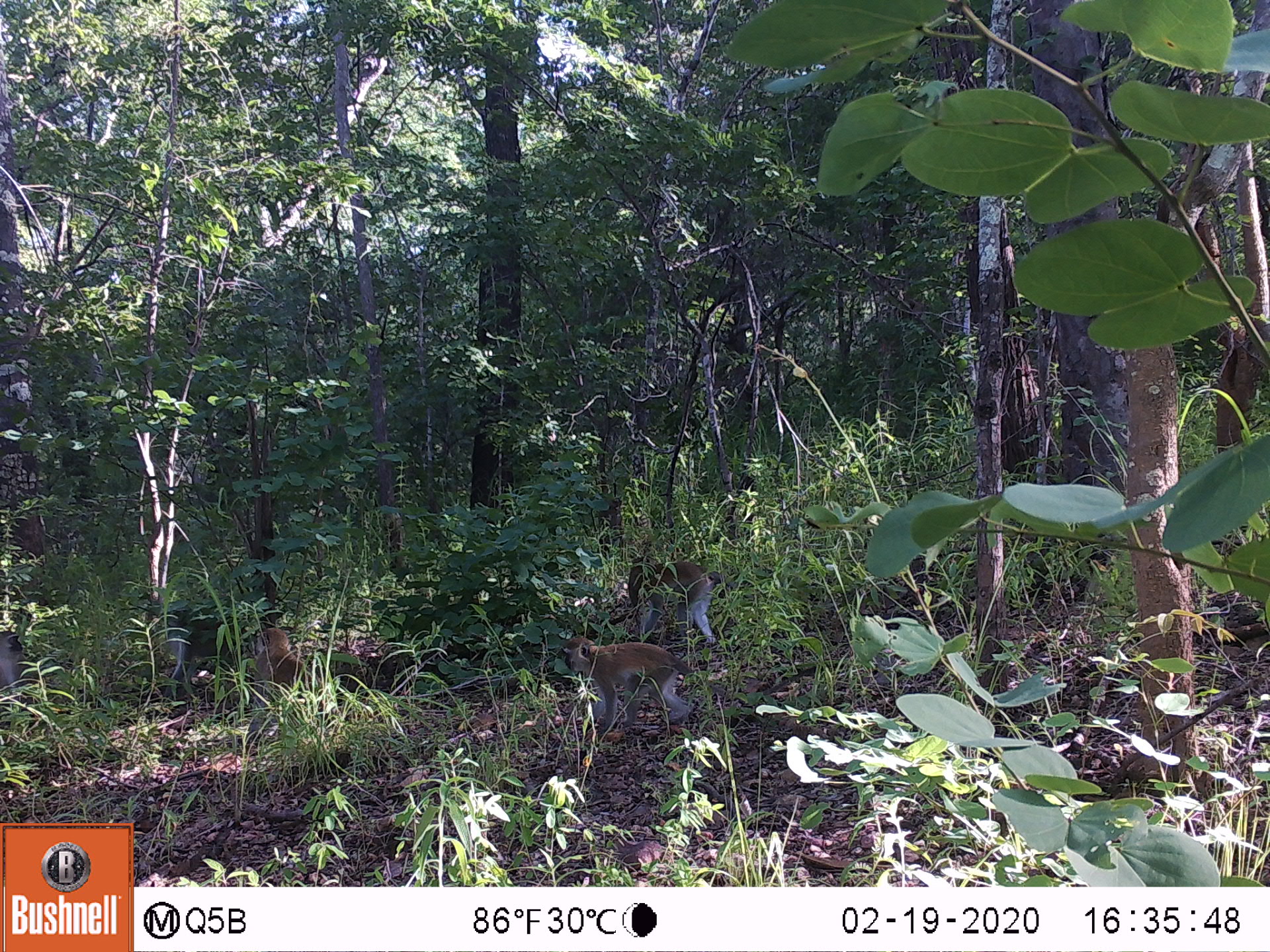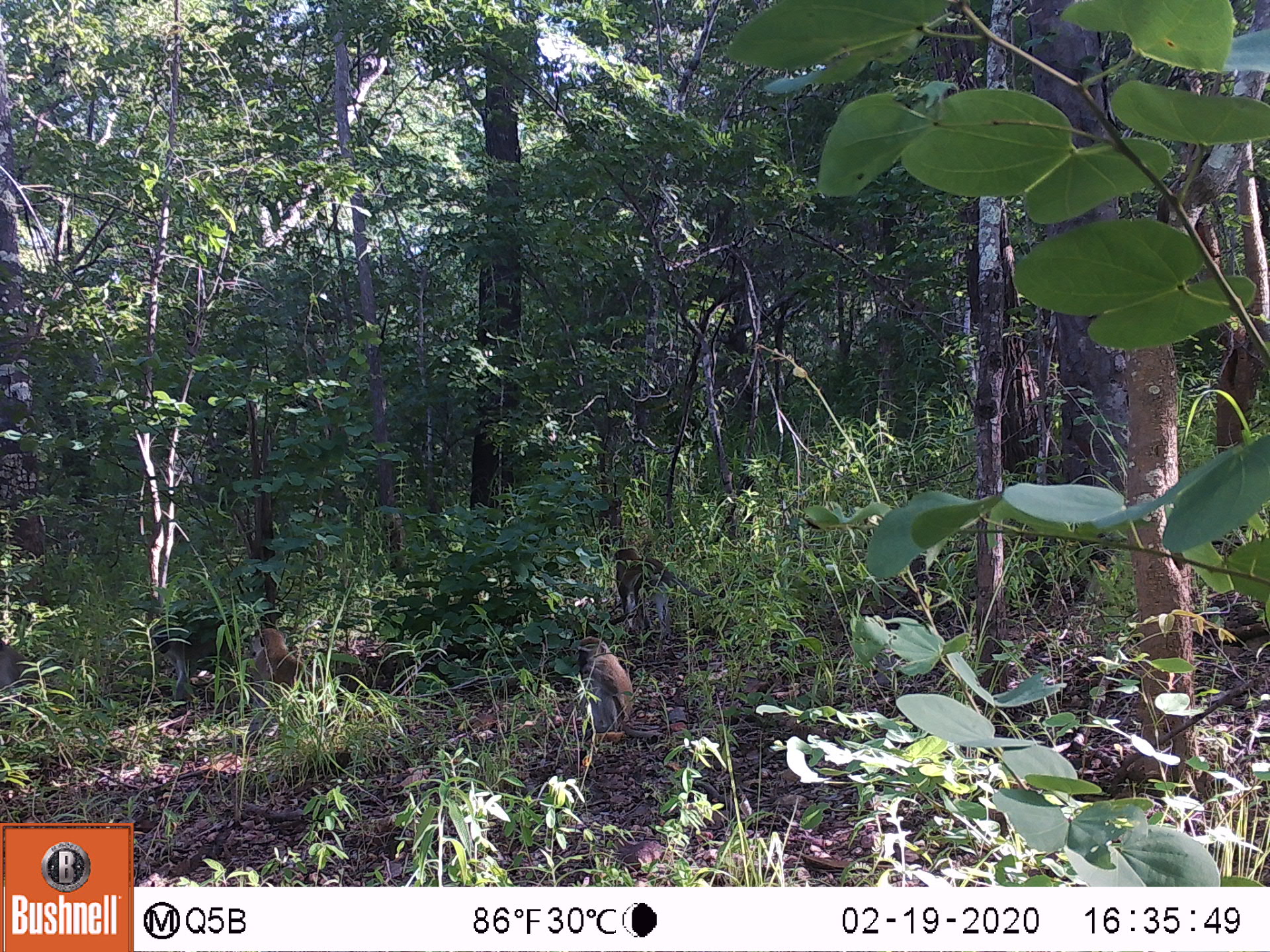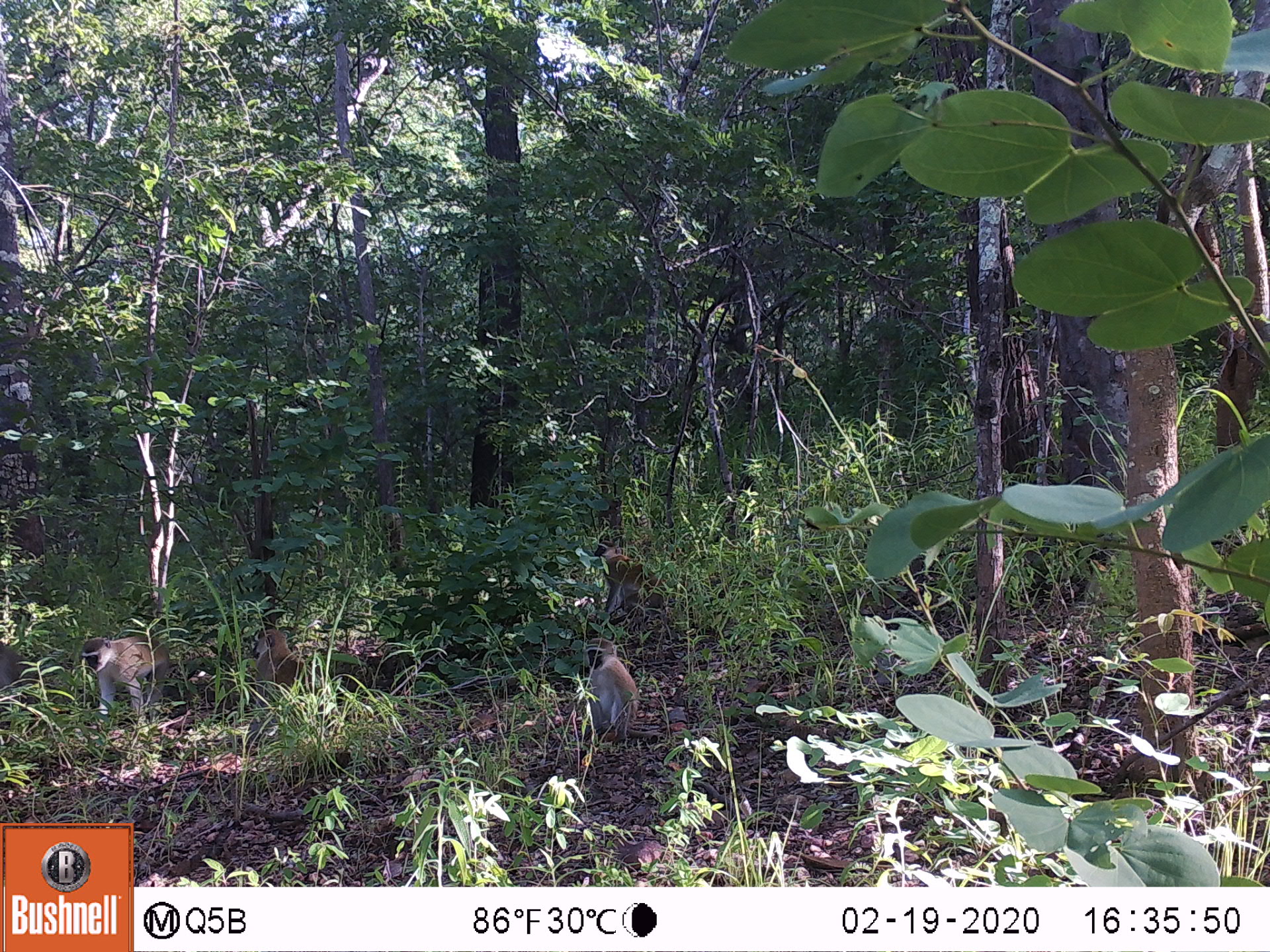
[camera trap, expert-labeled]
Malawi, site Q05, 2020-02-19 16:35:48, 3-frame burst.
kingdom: Animalia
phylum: Chordata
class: Mammalia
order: Primates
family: Cercopithecidae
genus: Chlorocebus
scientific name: Chlorocebus pygerythrus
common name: vervet monkey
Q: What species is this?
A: Vervet monkey (Chlorocebus pygerythrus).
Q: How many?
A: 4.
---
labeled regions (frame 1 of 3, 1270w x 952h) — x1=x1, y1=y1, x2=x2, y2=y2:
vervet monkey: x1=561, y1=635, x2=695, y2=741; x1=615, y1=537, x2=728, y2=638; x1=244, y1=616, x2=308, y2=709; x1=0, y1=623, x2=32, y2=702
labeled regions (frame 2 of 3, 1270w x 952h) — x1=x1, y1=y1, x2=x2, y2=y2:
vervet monkey: x1=563, y1=630, x2=656, y2=746; x1=238, y1=621, x2=346, y2=717; x1=600, y1=532, x2=696, y2=631; x1=143, y1=613, x2=256, y2=695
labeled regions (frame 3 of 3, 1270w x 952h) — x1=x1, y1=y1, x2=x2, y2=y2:
vervet monkey: x1=71, y1=626, x2=180, y2=729; x1=578, y1=542, x2=683, y2=618; x1=244, y1=626, x2=320, y2=724; x1=568, y1=633, x2=636, y2=737